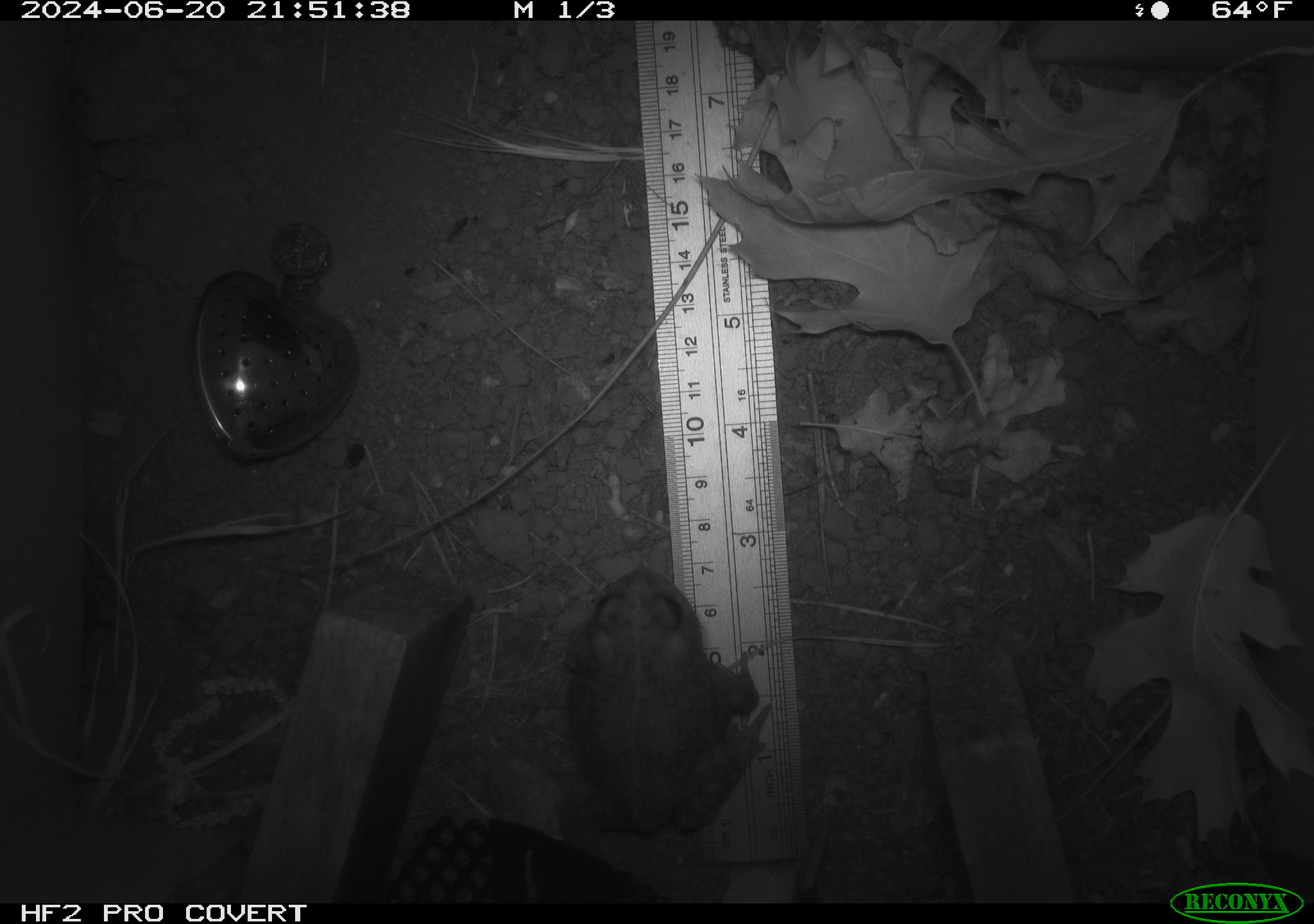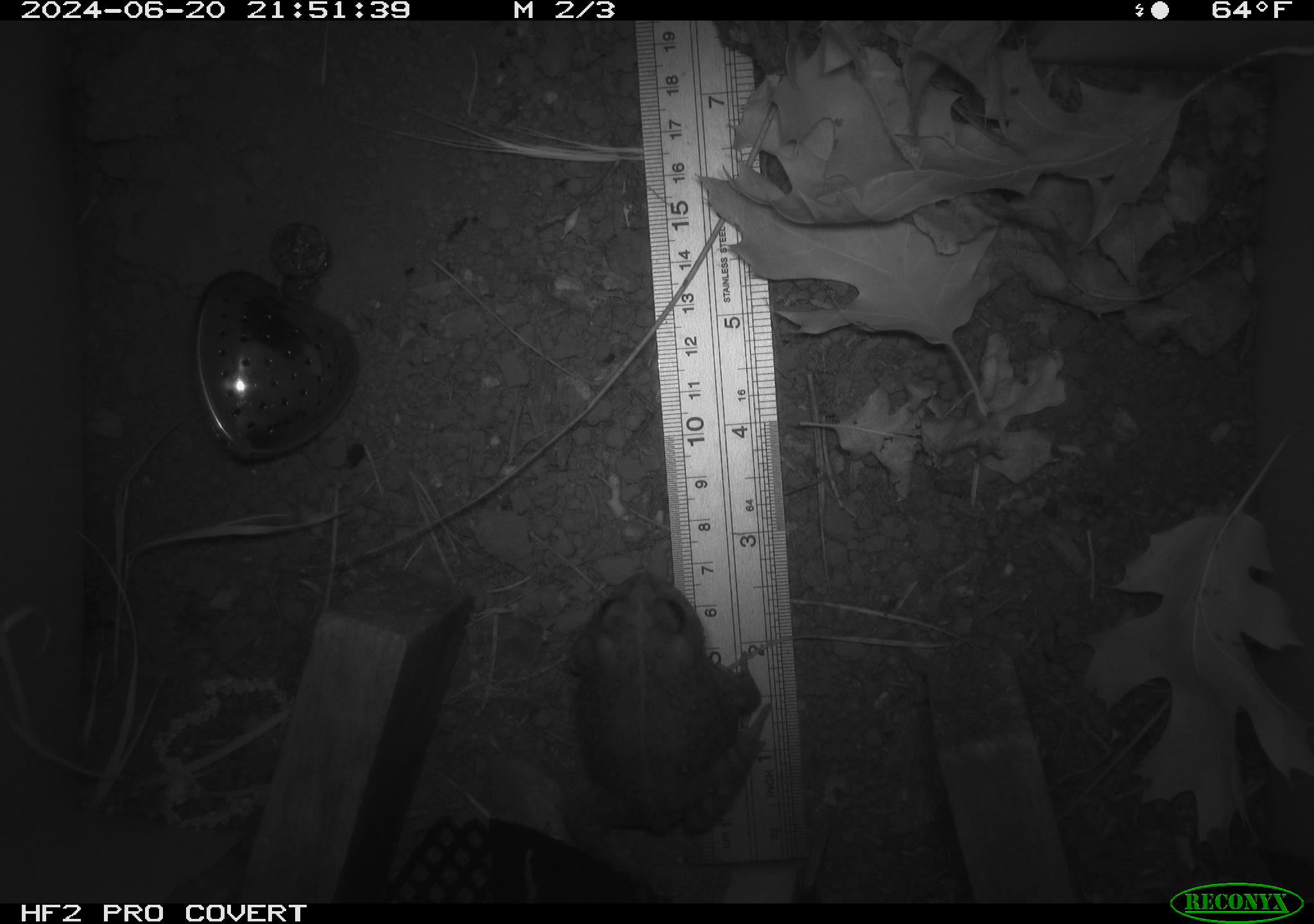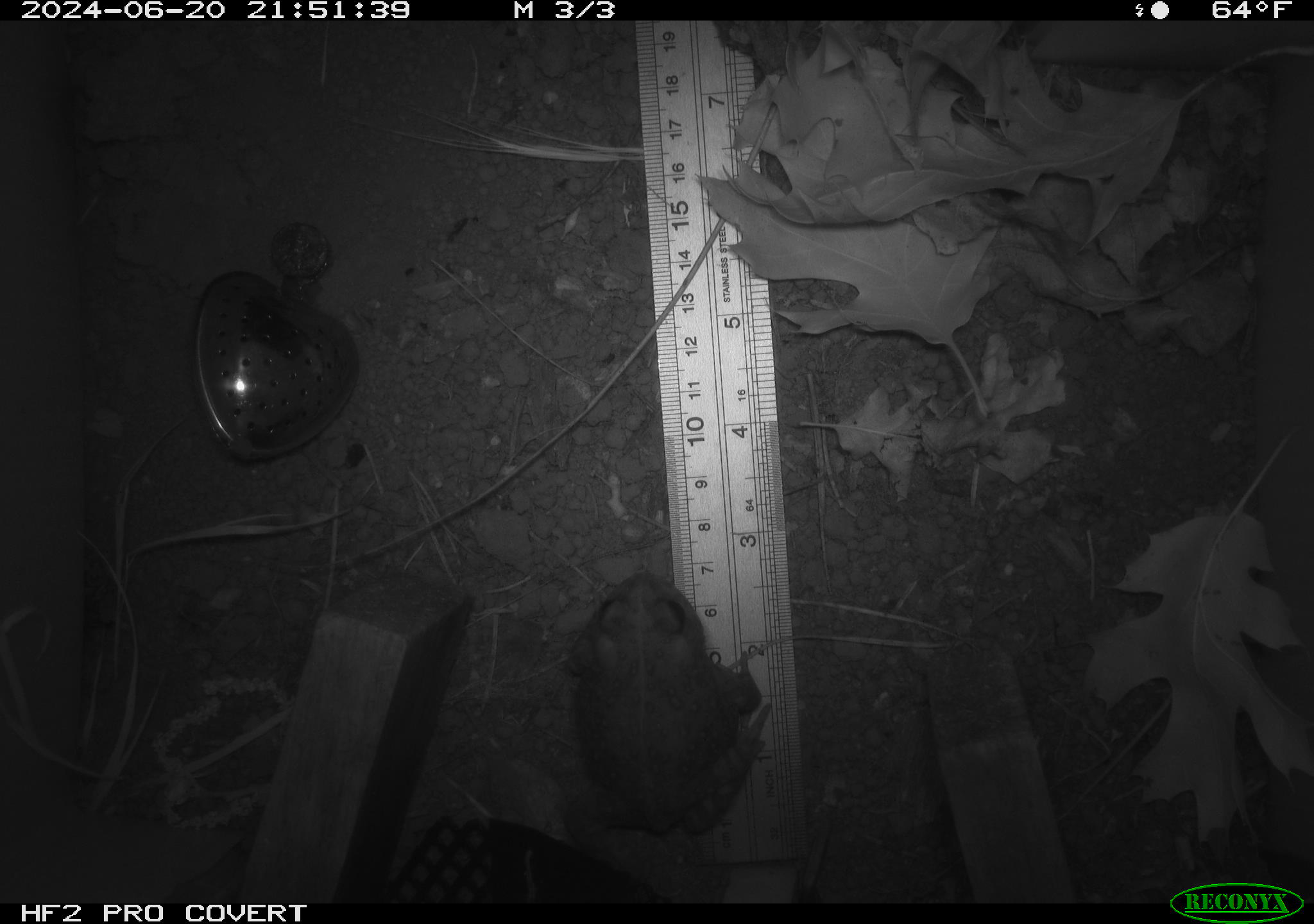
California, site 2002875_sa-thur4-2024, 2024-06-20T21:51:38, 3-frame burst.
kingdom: Animalia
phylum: Chordata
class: Amphibia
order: Anura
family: Bufonidae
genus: Anaxyrus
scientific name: Anaxyrus boreas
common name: western toad